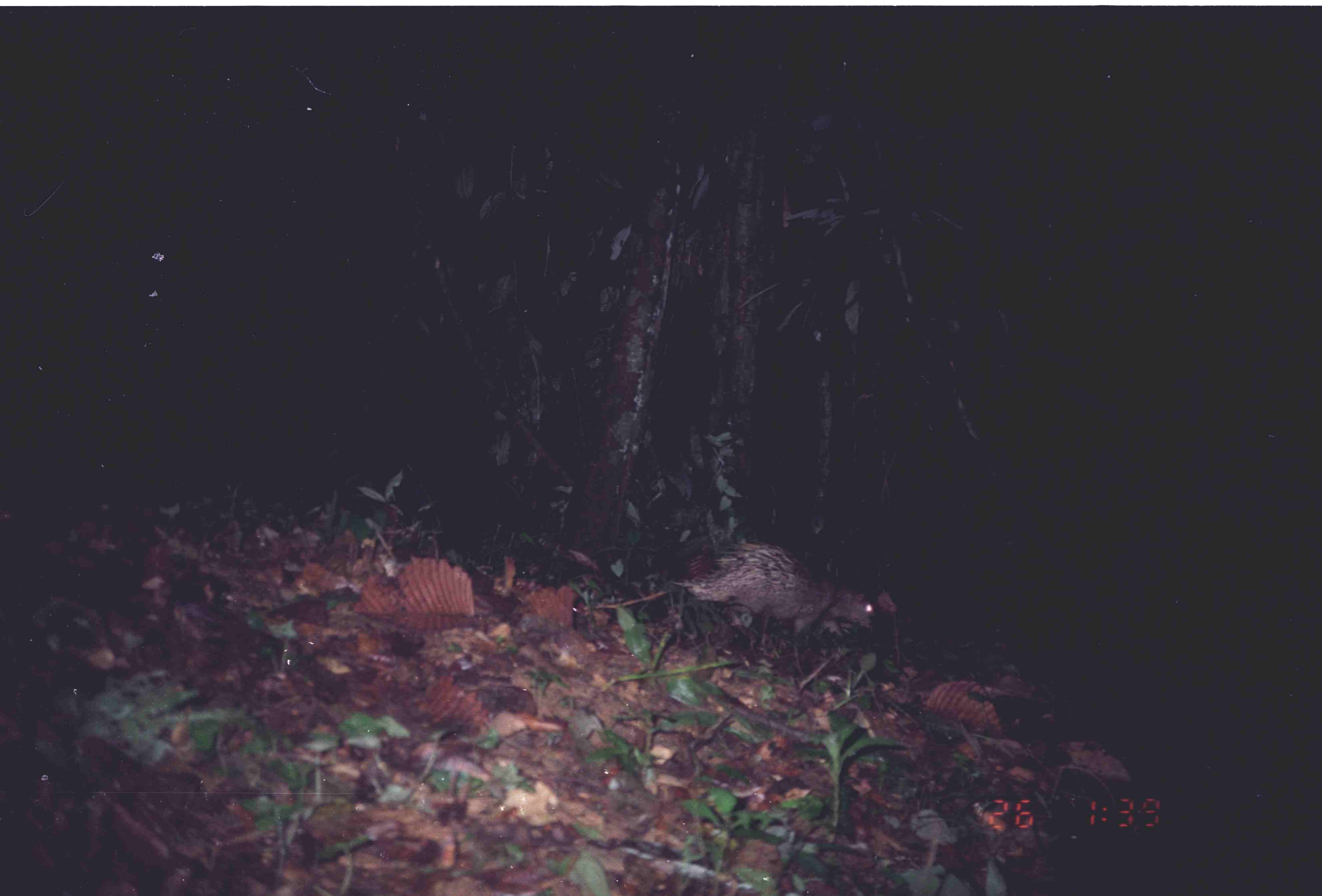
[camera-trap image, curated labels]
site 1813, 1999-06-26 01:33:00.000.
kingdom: Animalia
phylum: Chordata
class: Mammalia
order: Rodentia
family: Hystricidae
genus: Hystrix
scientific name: Hystrix brachyura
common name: east asian porcupine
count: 1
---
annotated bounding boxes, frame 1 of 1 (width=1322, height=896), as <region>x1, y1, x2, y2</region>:
hystrix brachyura: <region>674, 543, 875, 634</region>